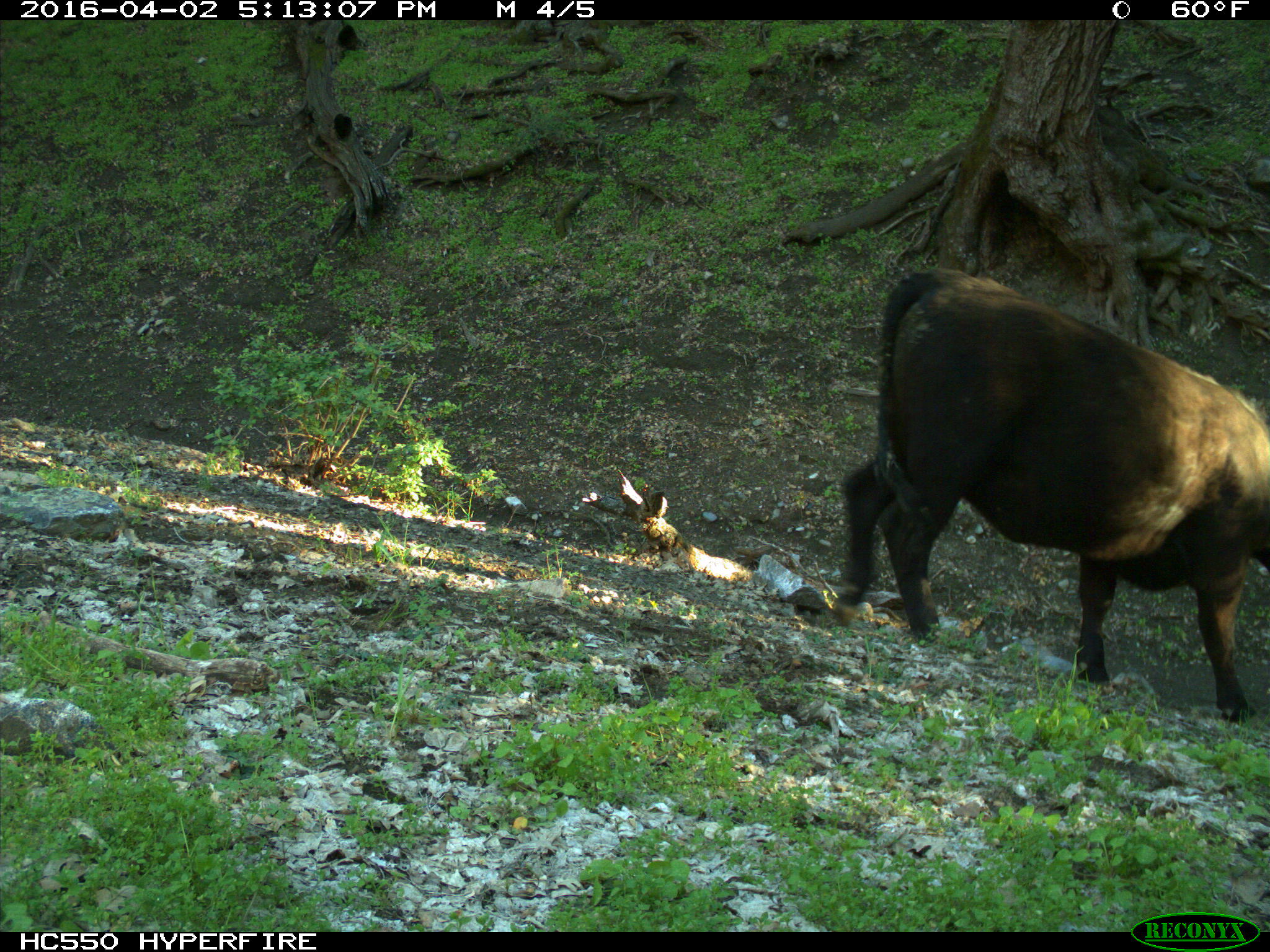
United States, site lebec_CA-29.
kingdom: Animalia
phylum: Chordata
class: Mammalia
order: Artiodactyla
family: Bovidae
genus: Bos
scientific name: Bos taurus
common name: domestic cow